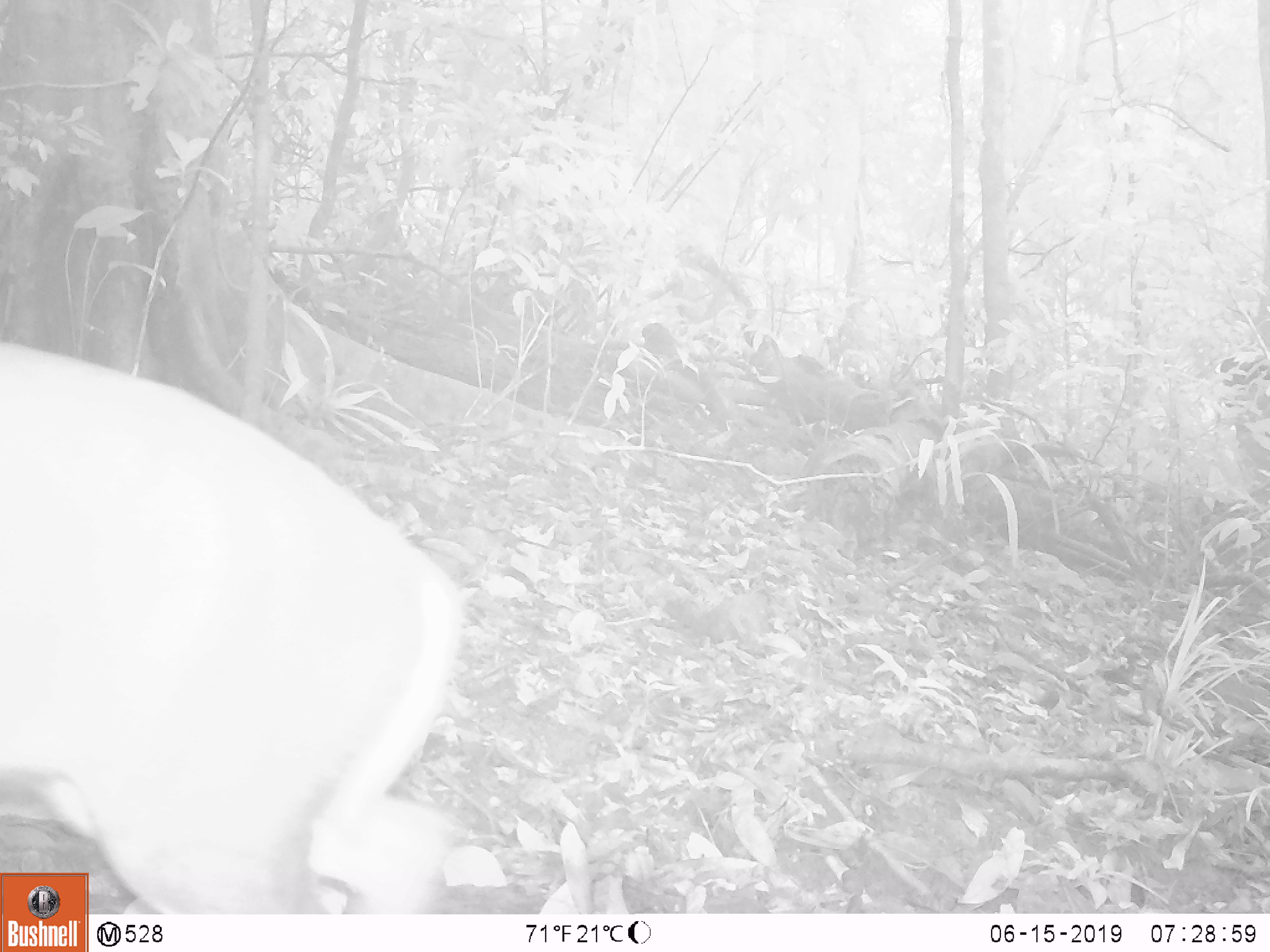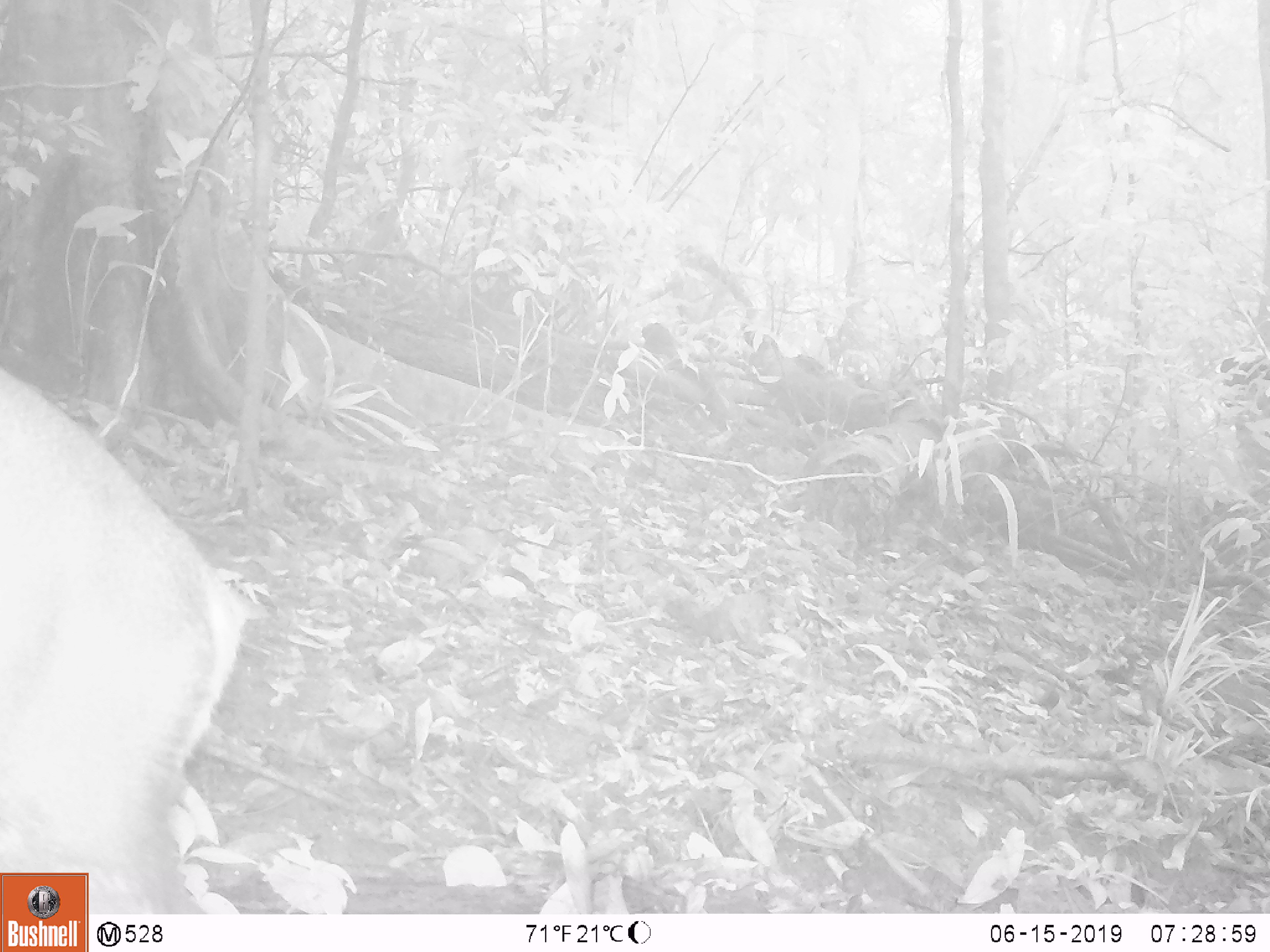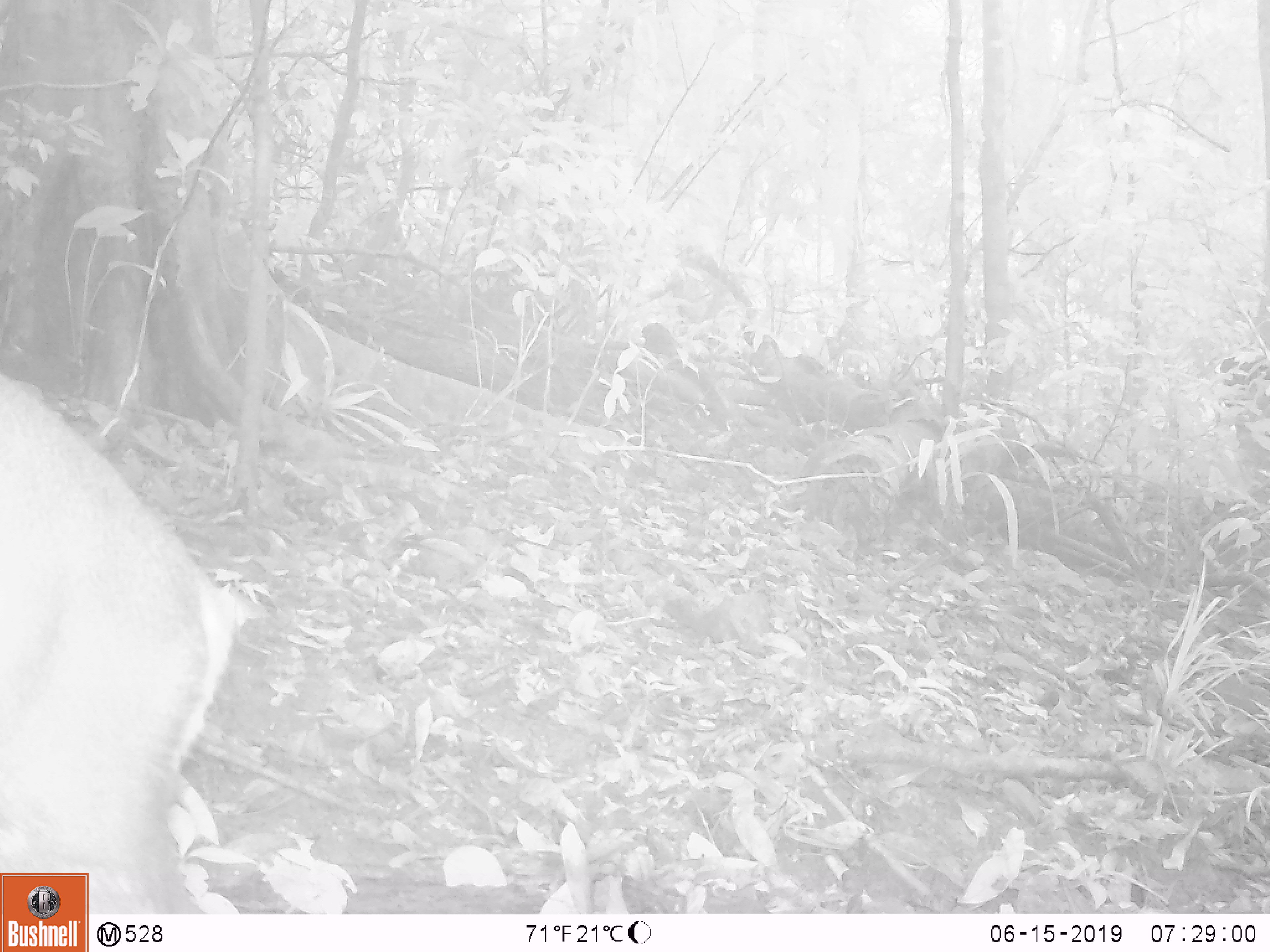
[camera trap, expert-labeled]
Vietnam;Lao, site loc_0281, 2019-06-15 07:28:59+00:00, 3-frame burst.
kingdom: Animalia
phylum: Chordata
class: Mammalia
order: Artiodactyla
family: Cervidae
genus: Muntiacus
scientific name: Muntiacus rooseveltorum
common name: roosevelt's muntjac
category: roosevelts muntjac group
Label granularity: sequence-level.